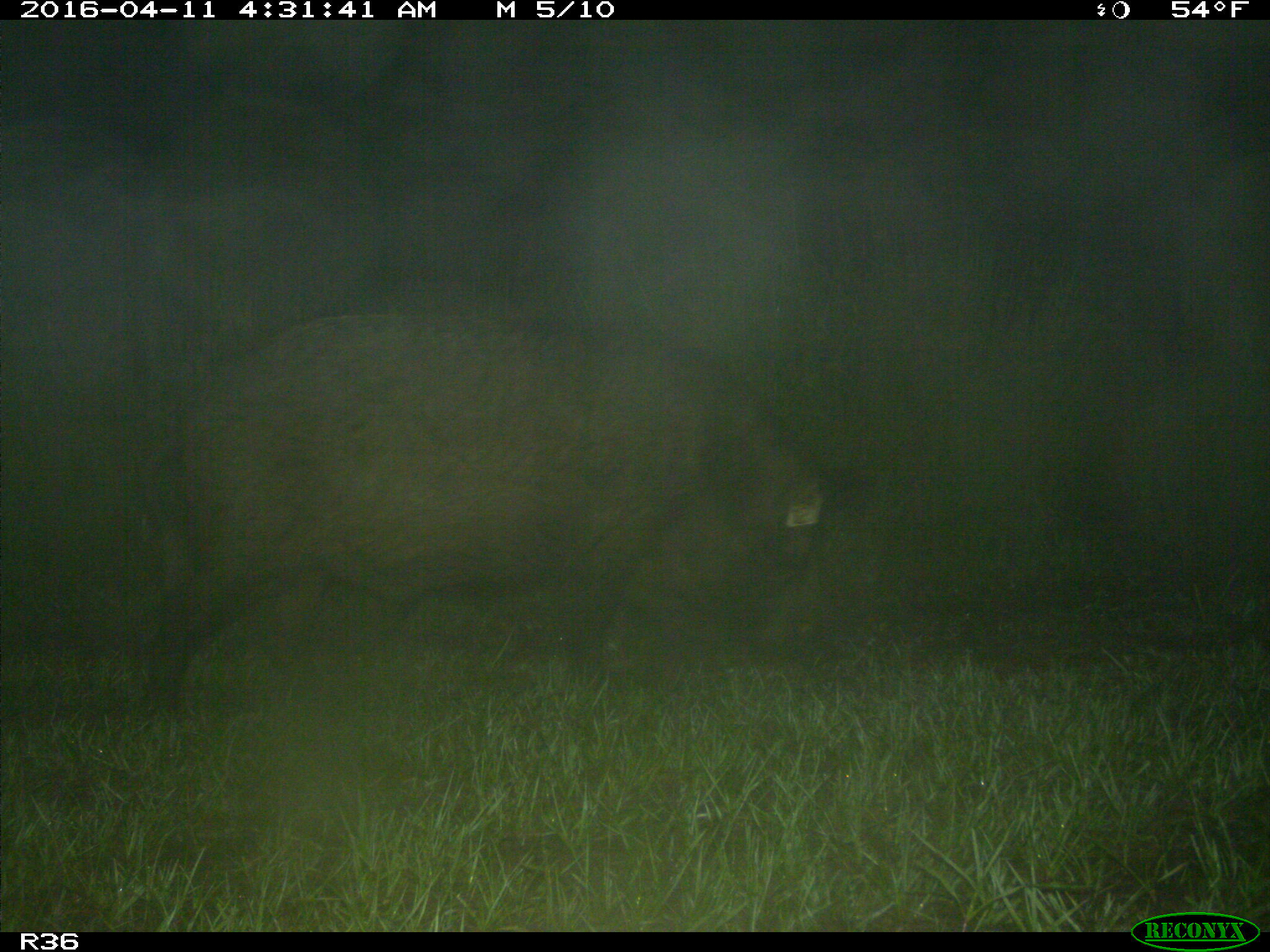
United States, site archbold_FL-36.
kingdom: Animalia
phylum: Chordata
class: Mammalia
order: Artiodactyla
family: Suidae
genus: Sus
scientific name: Sus scrofa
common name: wild boar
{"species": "Sus scrofa (wild boar)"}